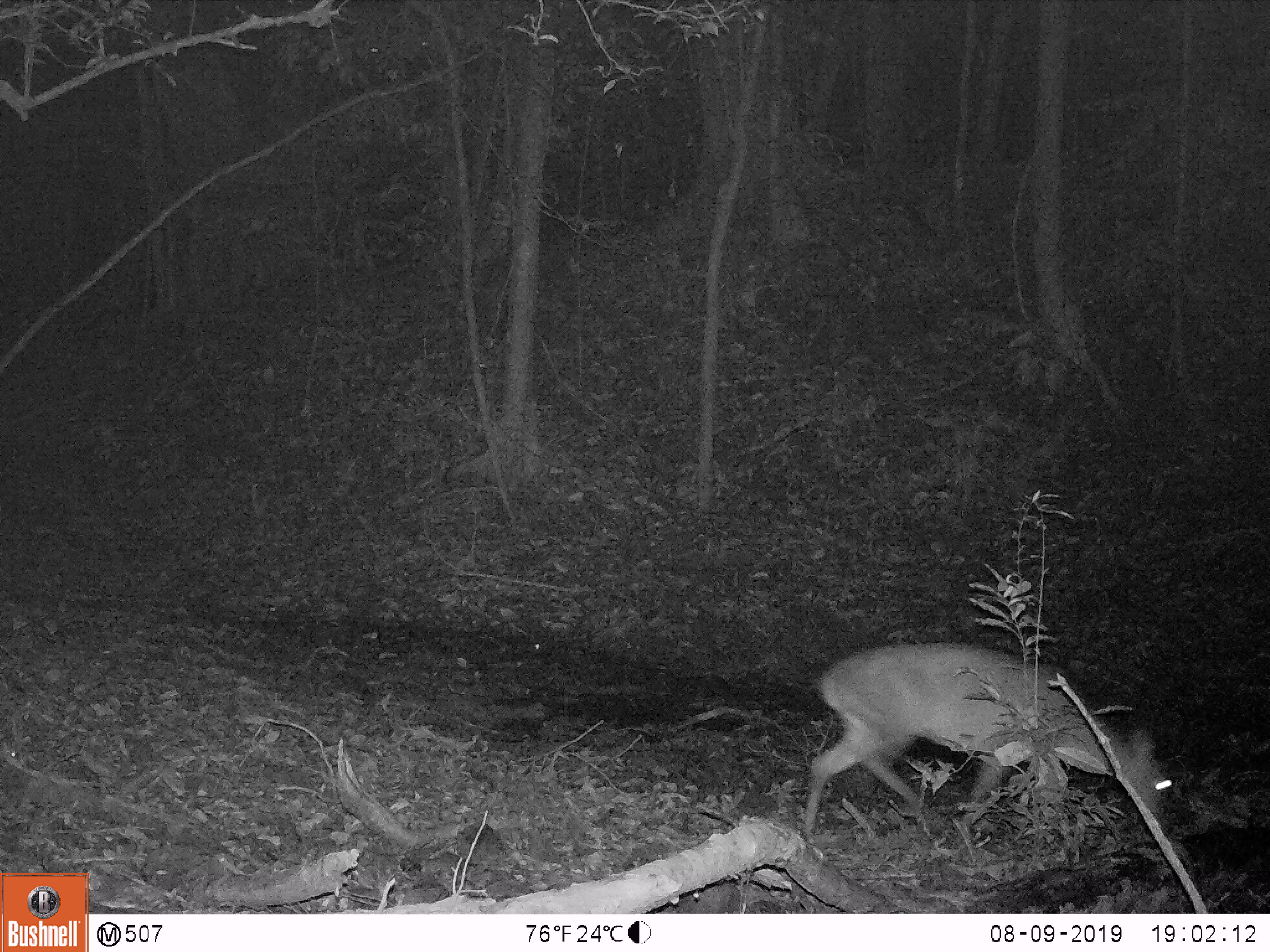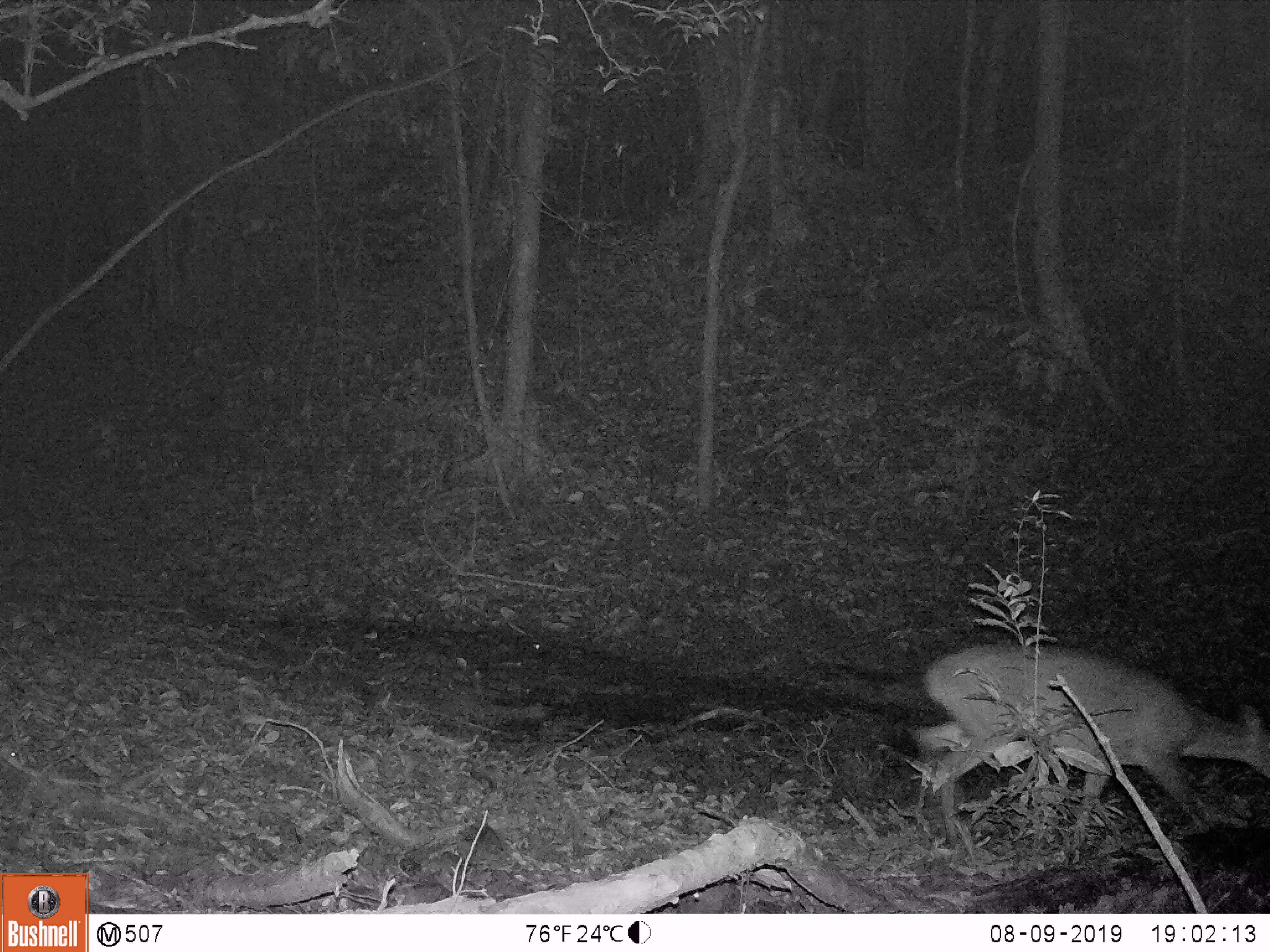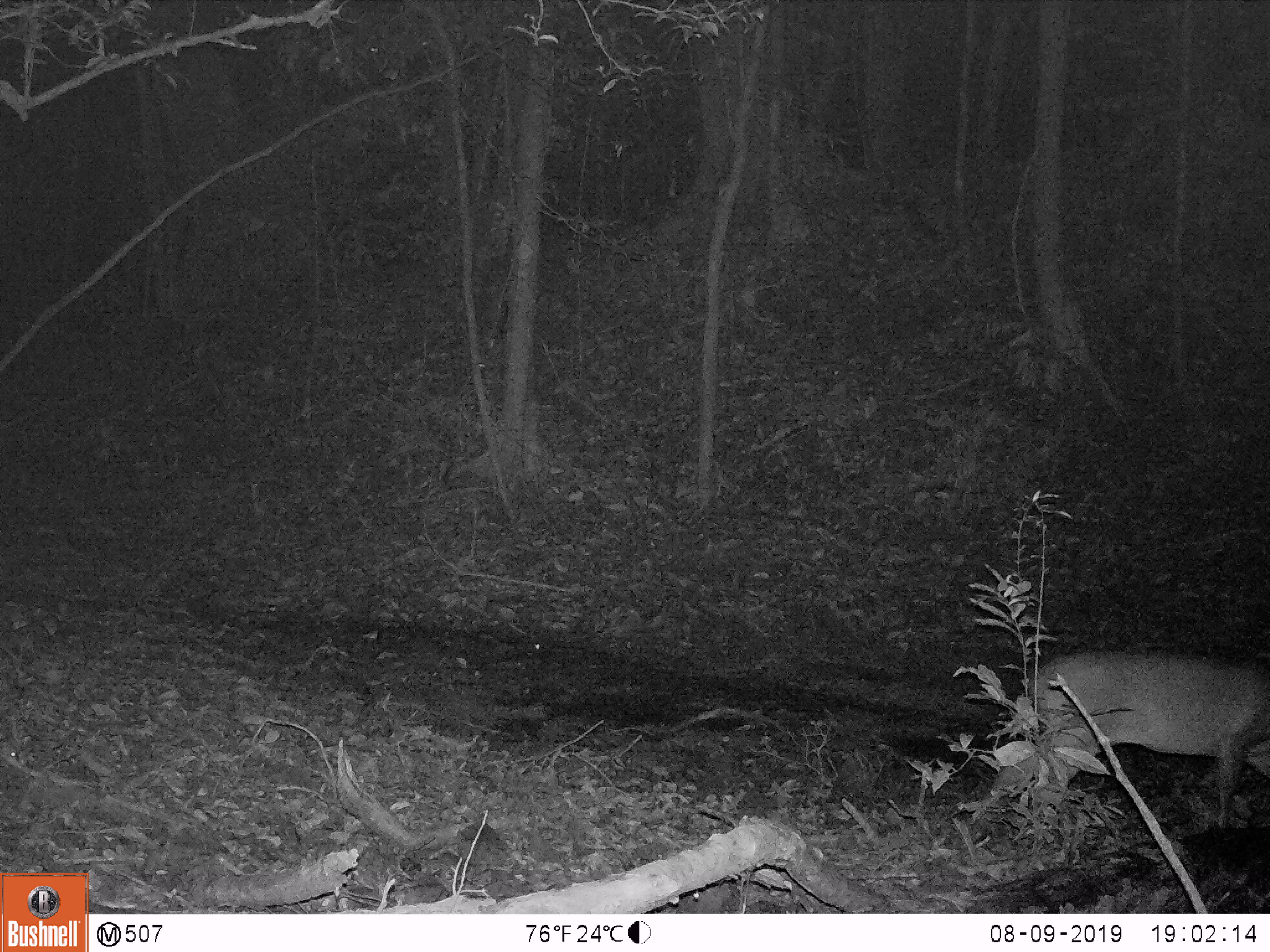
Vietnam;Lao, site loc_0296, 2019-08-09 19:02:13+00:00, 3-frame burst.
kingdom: Animalia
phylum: Chordata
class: Mammalia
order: Artiodactyla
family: Cervidae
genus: Muntiacus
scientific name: Muntiacus vuquangensis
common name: large-antlered muntjac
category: large antlered muntjac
Large antlered muntjac (large-antlered muntjac) (Muntiacus vuquangensis). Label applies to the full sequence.